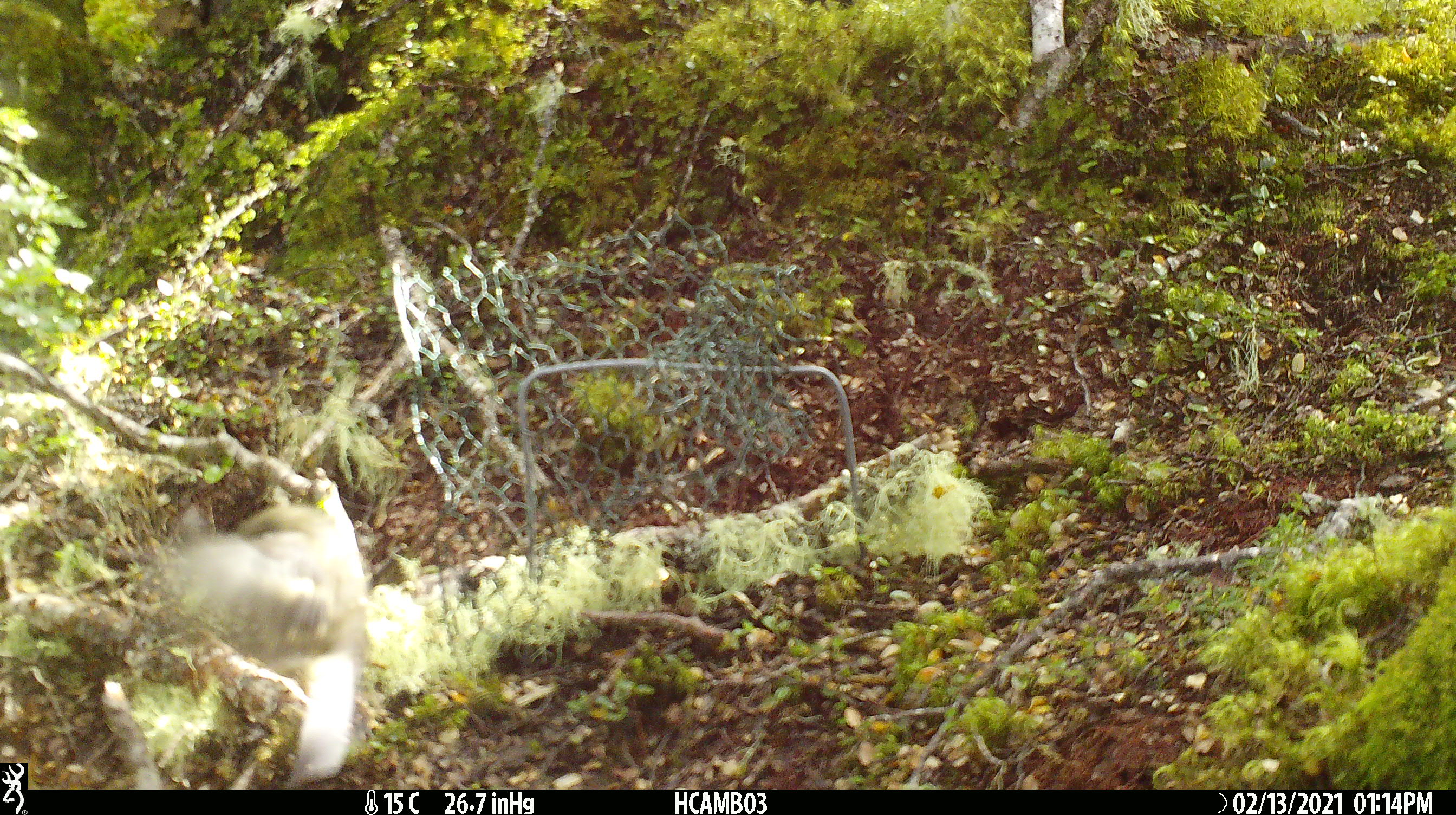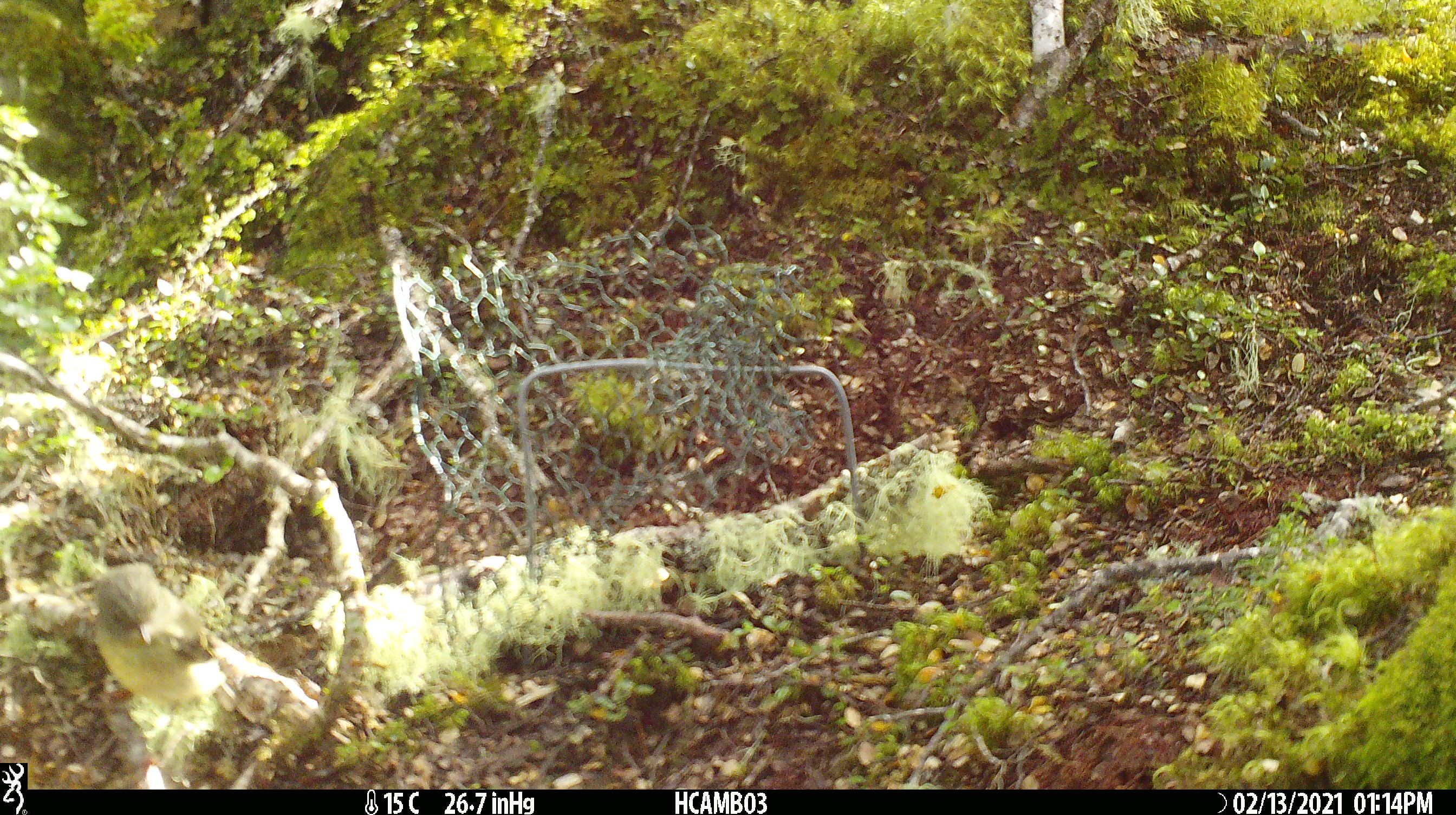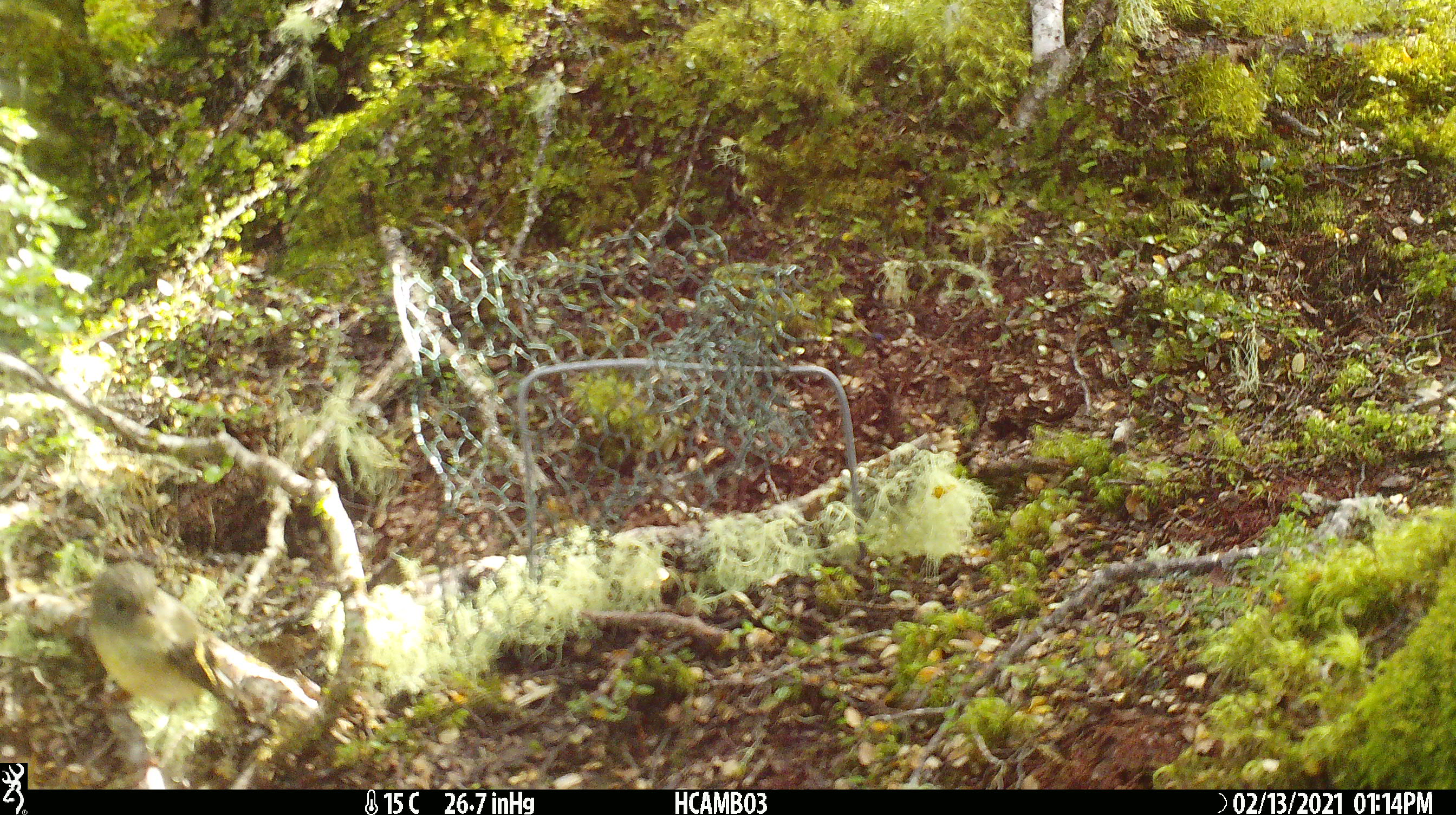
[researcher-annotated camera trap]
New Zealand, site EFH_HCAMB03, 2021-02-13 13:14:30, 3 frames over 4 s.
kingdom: Animalia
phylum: Chordata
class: Aves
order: Passeriformes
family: Petroicidae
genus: Petroica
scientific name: Petroica macrocephala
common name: tomtit